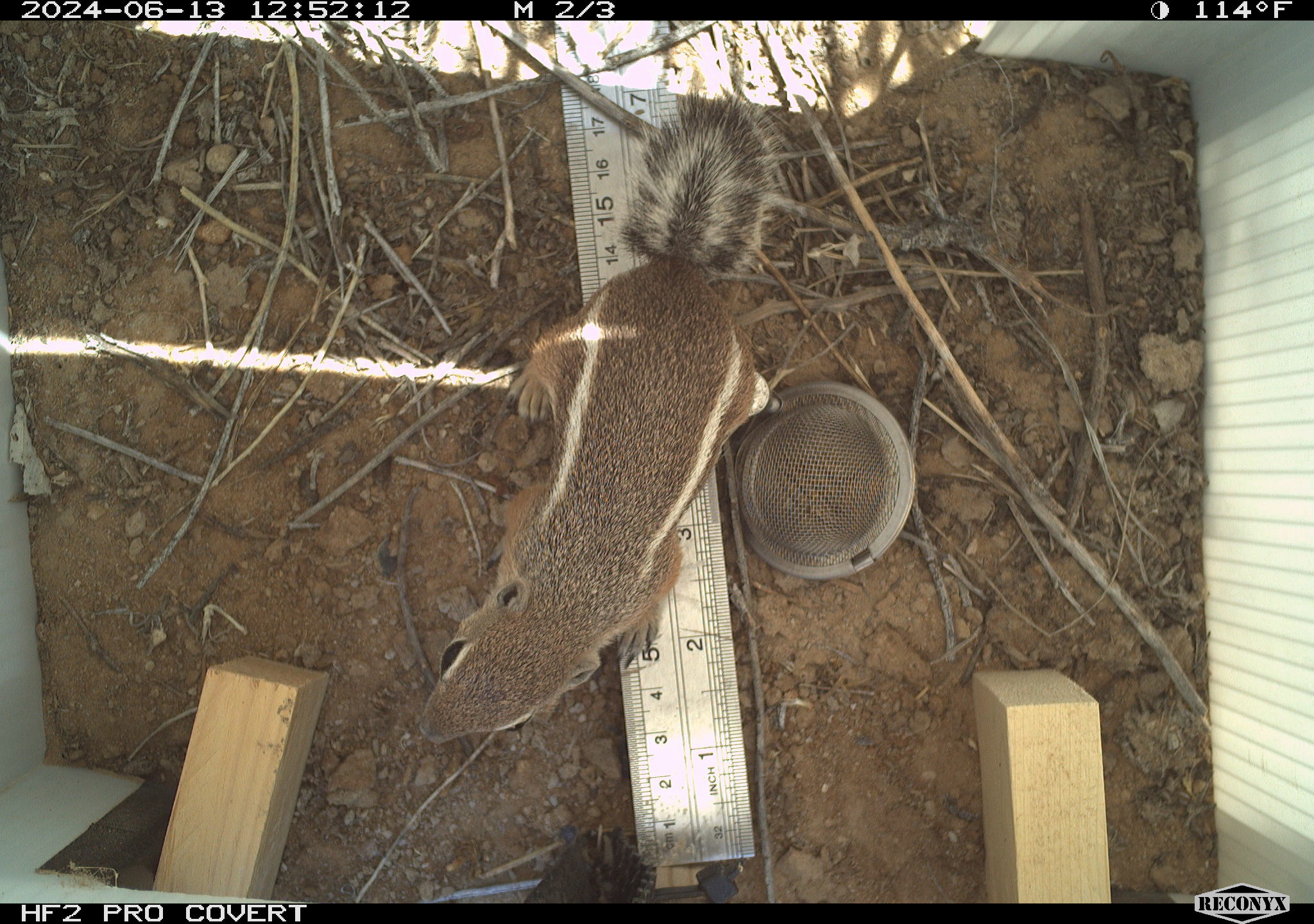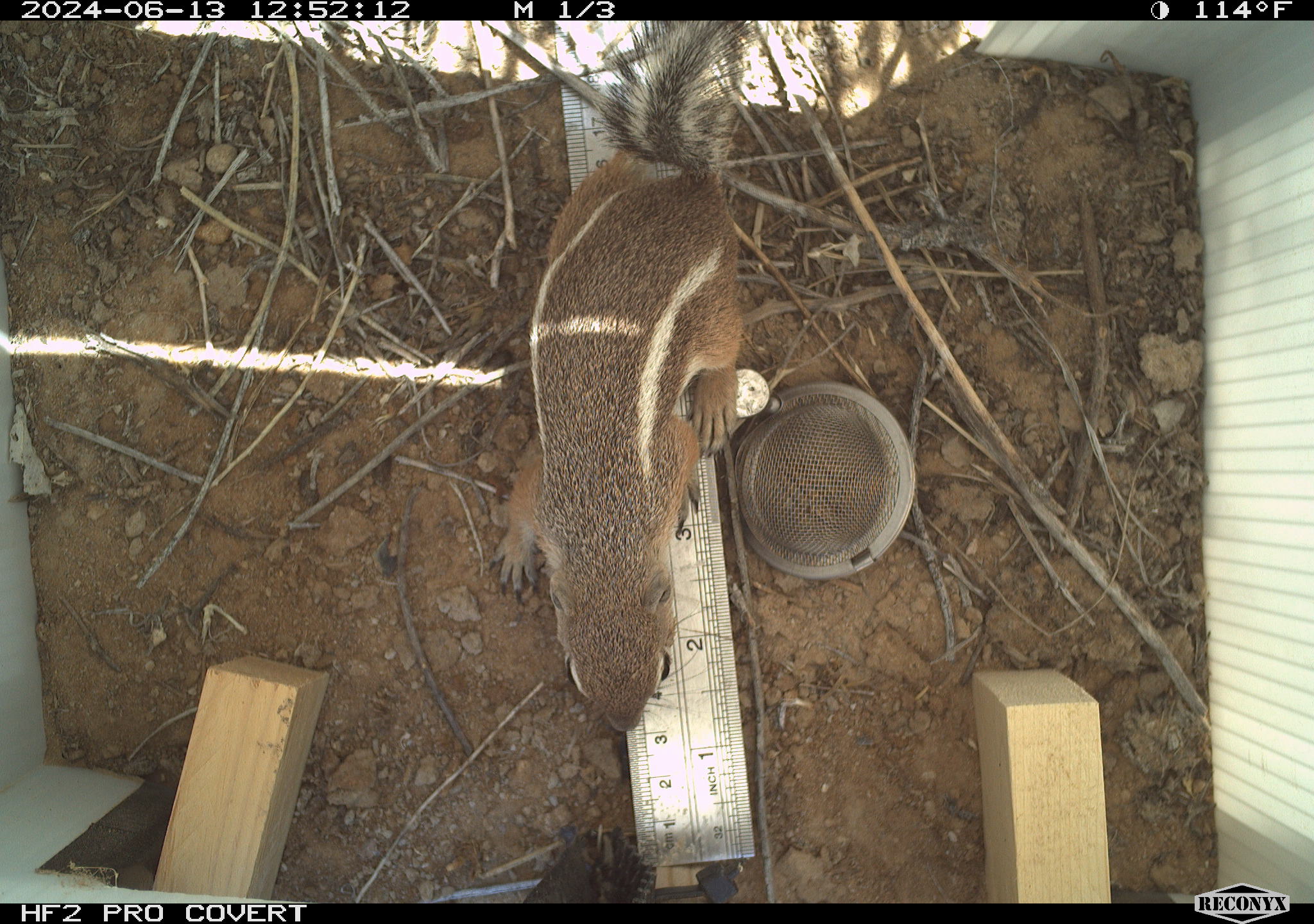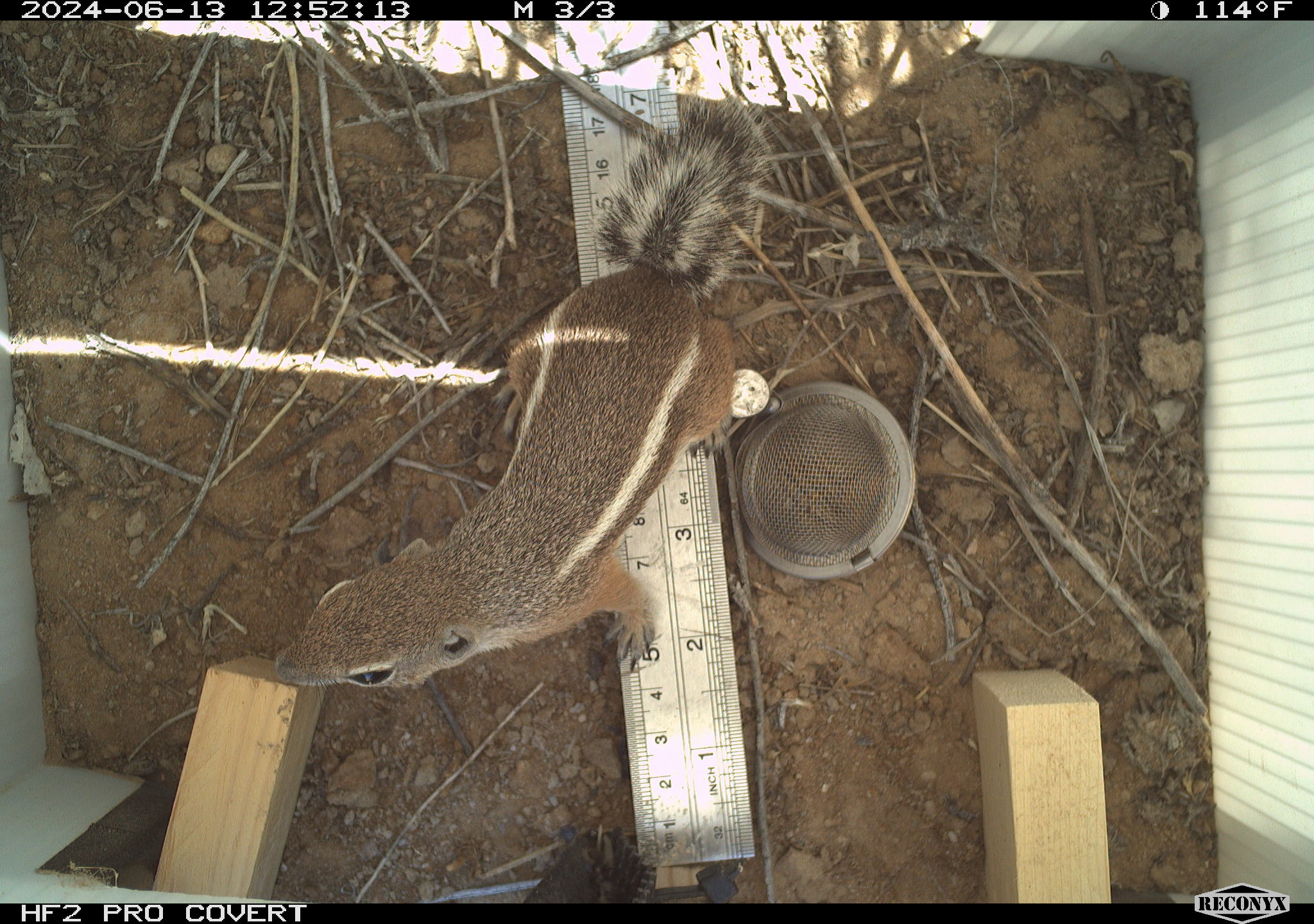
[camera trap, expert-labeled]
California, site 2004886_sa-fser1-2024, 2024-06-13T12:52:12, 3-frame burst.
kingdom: Animalia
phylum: Chordata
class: Mammalia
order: Rodentia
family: Sciuridae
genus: Ammospermophilus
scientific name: Ammospermophilus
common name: antelope ground squirrels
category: ammospermophilus species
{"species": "ammospermophilus species (antelope ground squirrels) (Ammospermophilus)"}